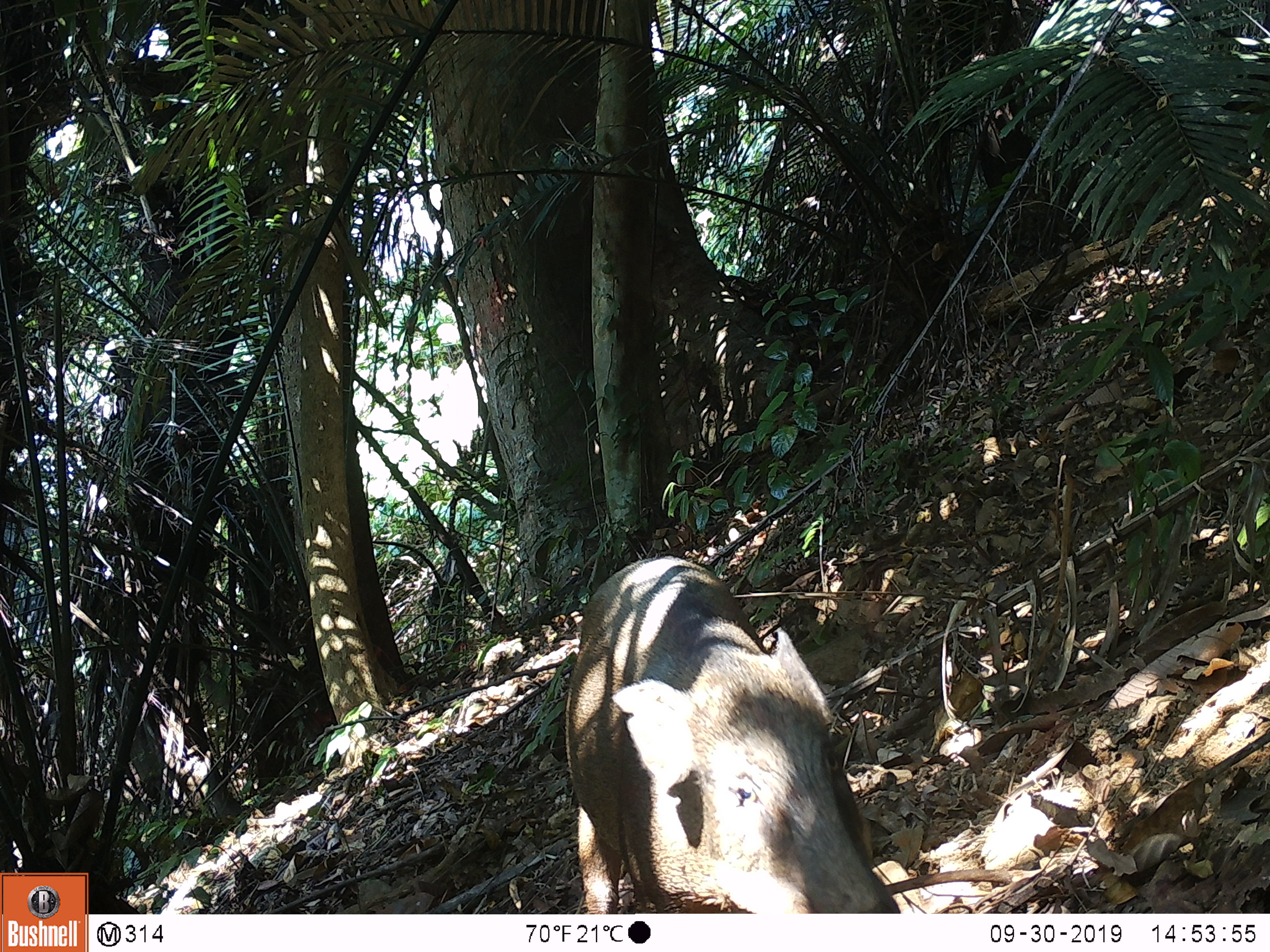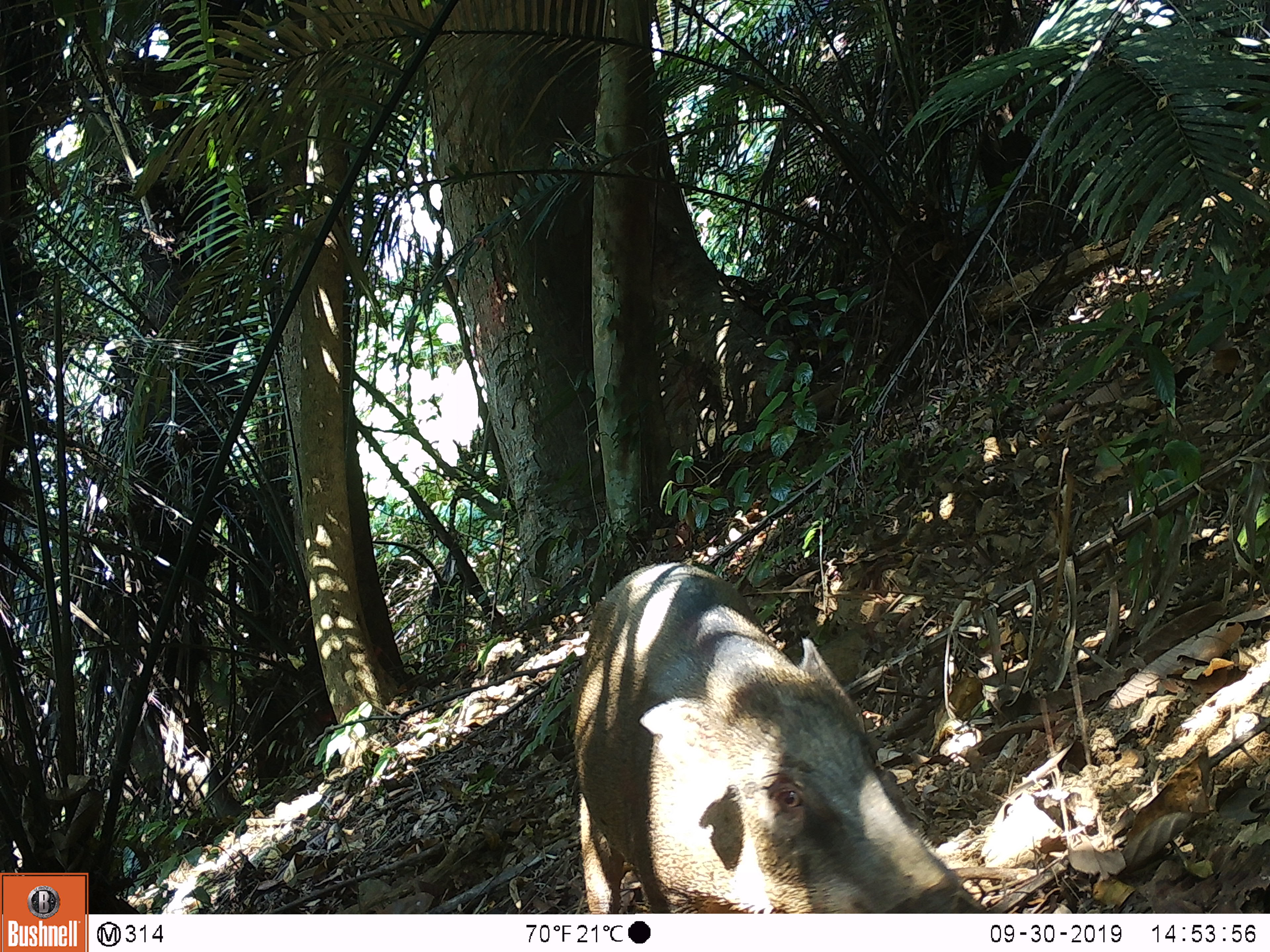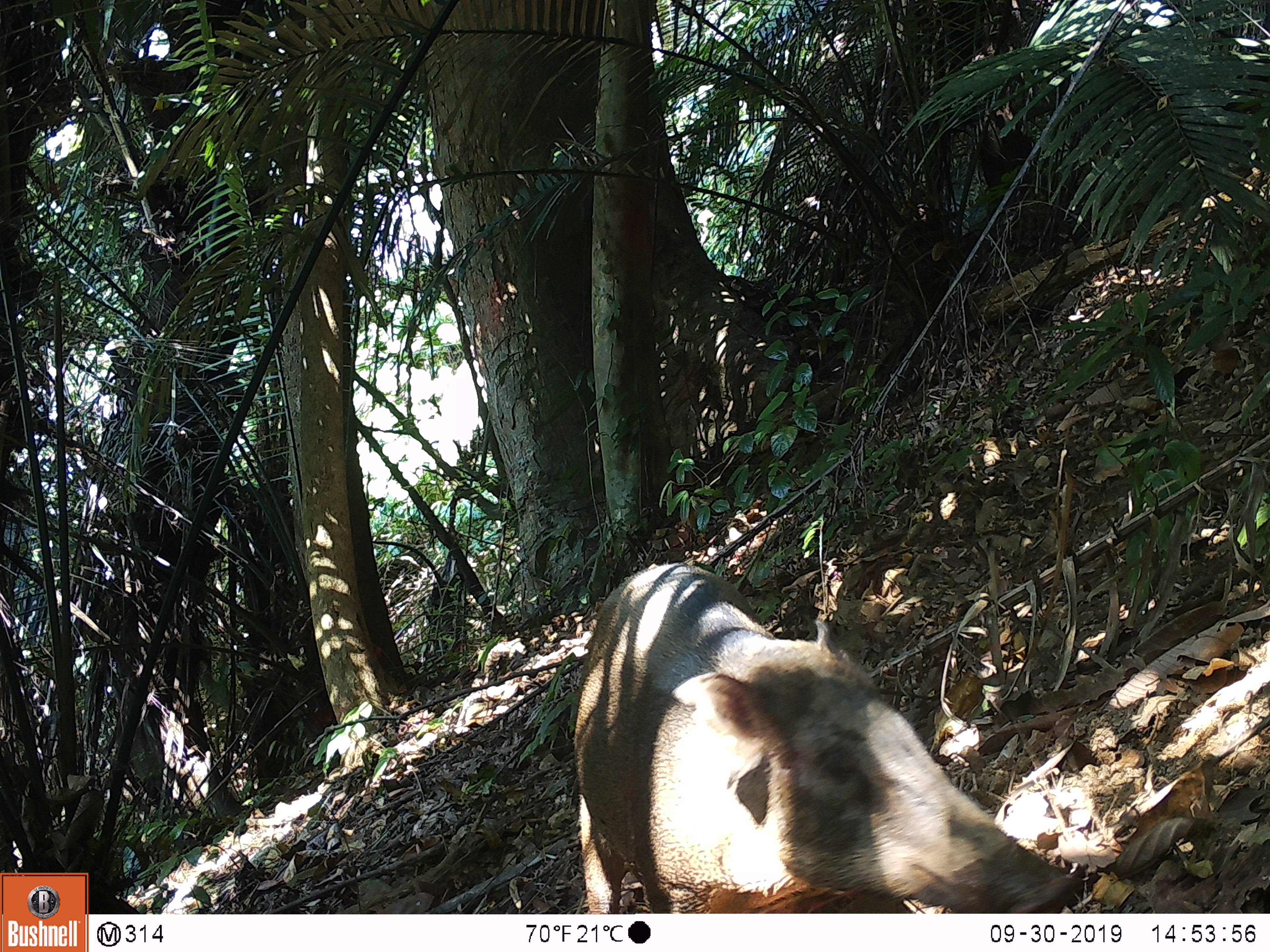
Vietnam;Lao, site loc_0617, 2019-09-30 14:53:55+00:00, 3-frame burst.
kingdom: Animalia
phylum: Chordata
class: Mammalia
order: Artiodactyla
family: Suidae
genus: Sus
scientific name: Sus scrofa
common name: eurasian wild pig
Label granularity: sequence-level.